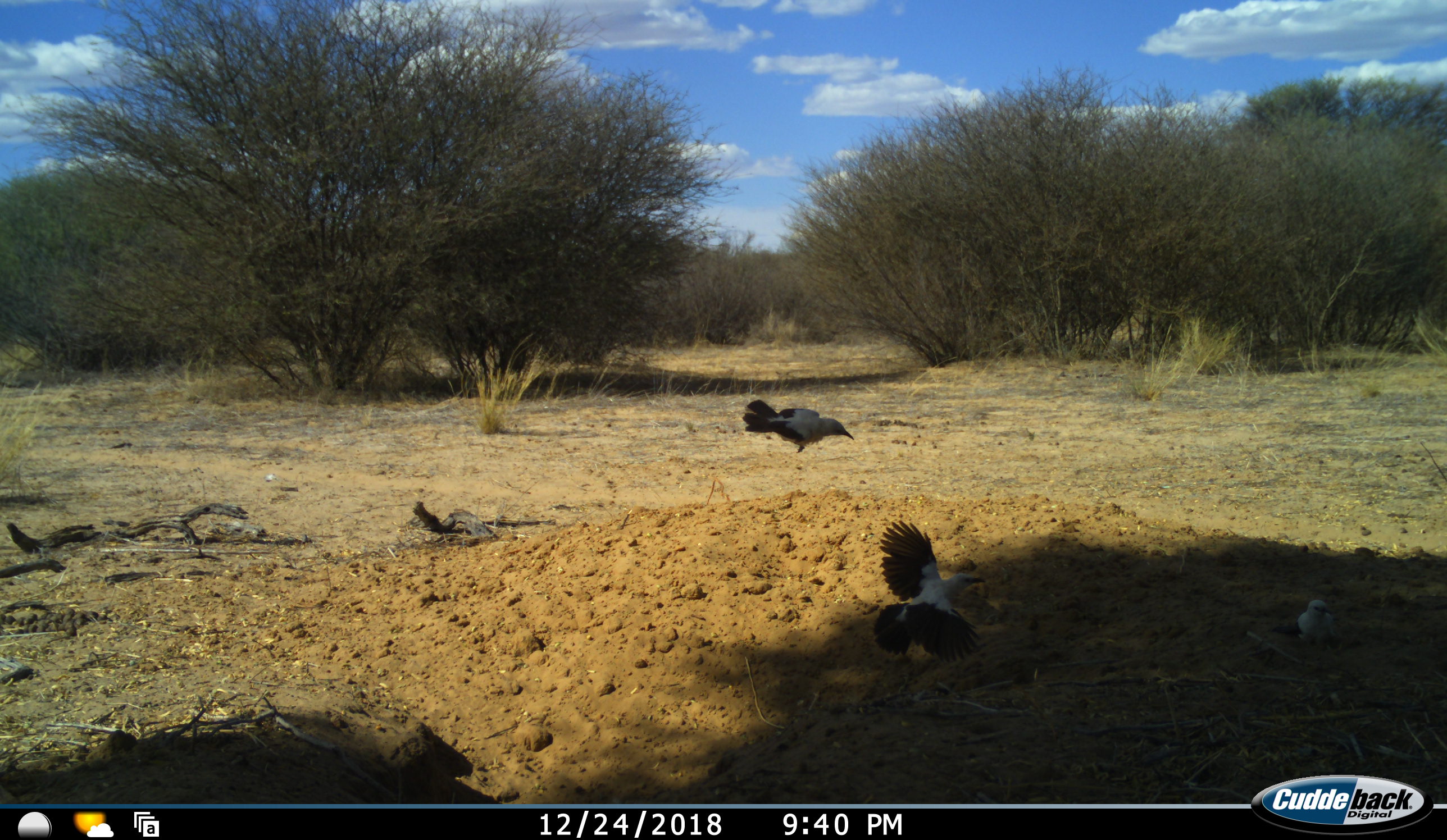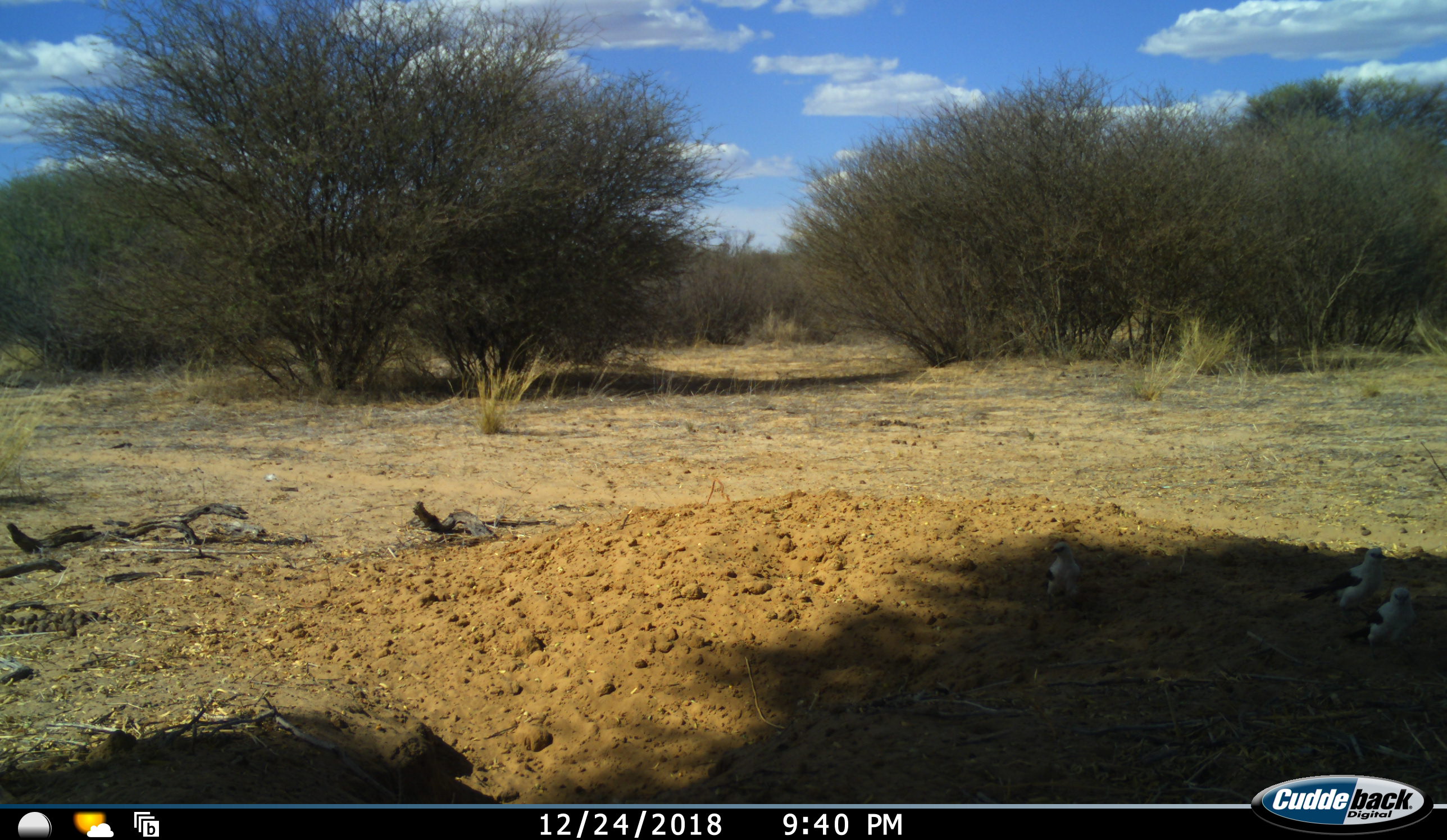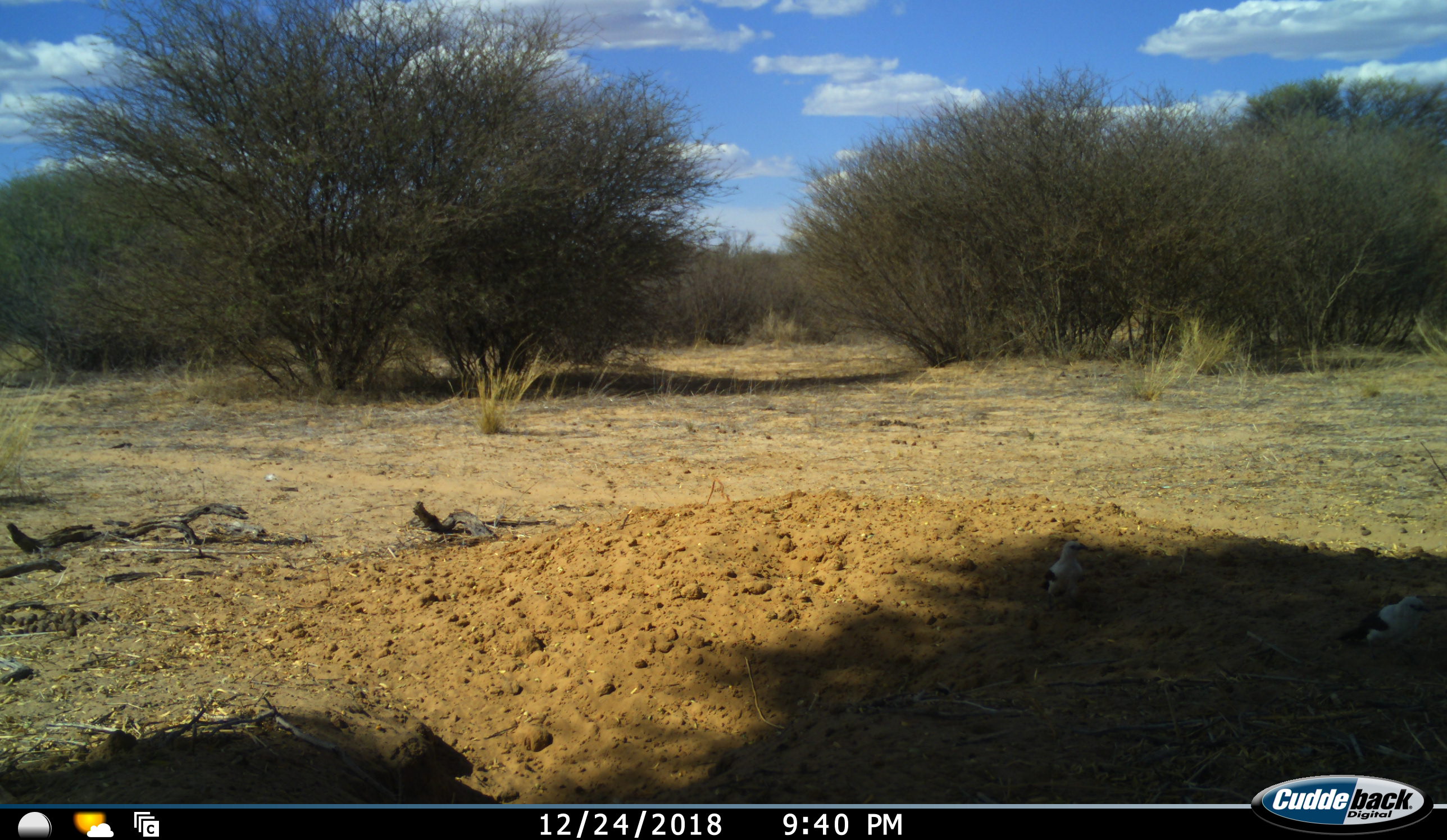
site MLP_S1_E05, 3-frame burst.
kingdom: Animalia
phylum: Chordata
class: Aves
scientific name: Aves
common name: bird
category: birdother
Birdother (bird) (Aves), count 3. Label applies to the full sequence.